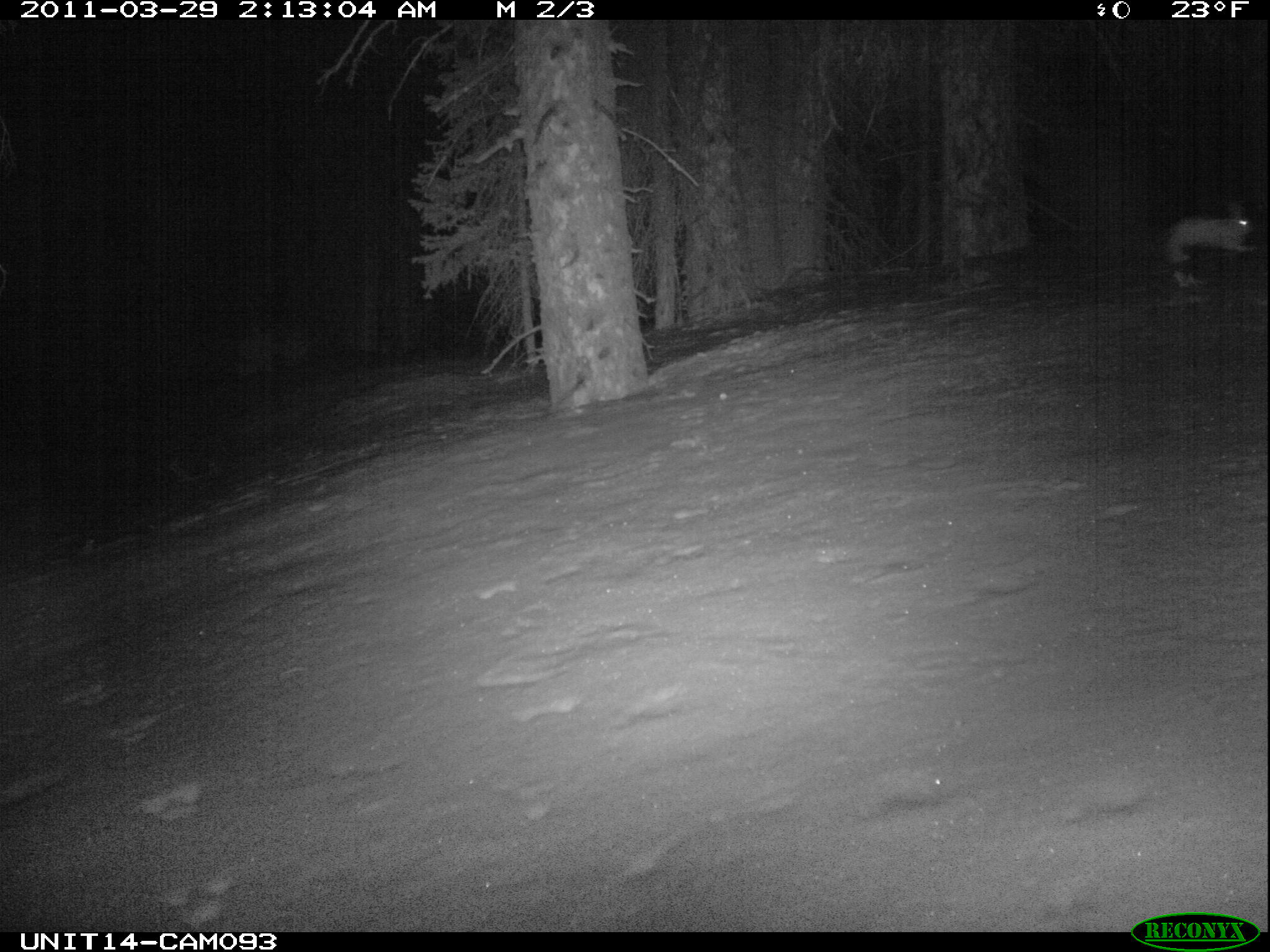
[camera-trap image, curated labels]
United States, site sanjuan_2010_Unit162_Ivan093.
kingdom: Animalia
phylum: Chordata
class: Mammalia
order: Lagomorpha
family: Leporidae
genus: Lepus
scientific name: Lepus americanus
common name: snowshoe hare